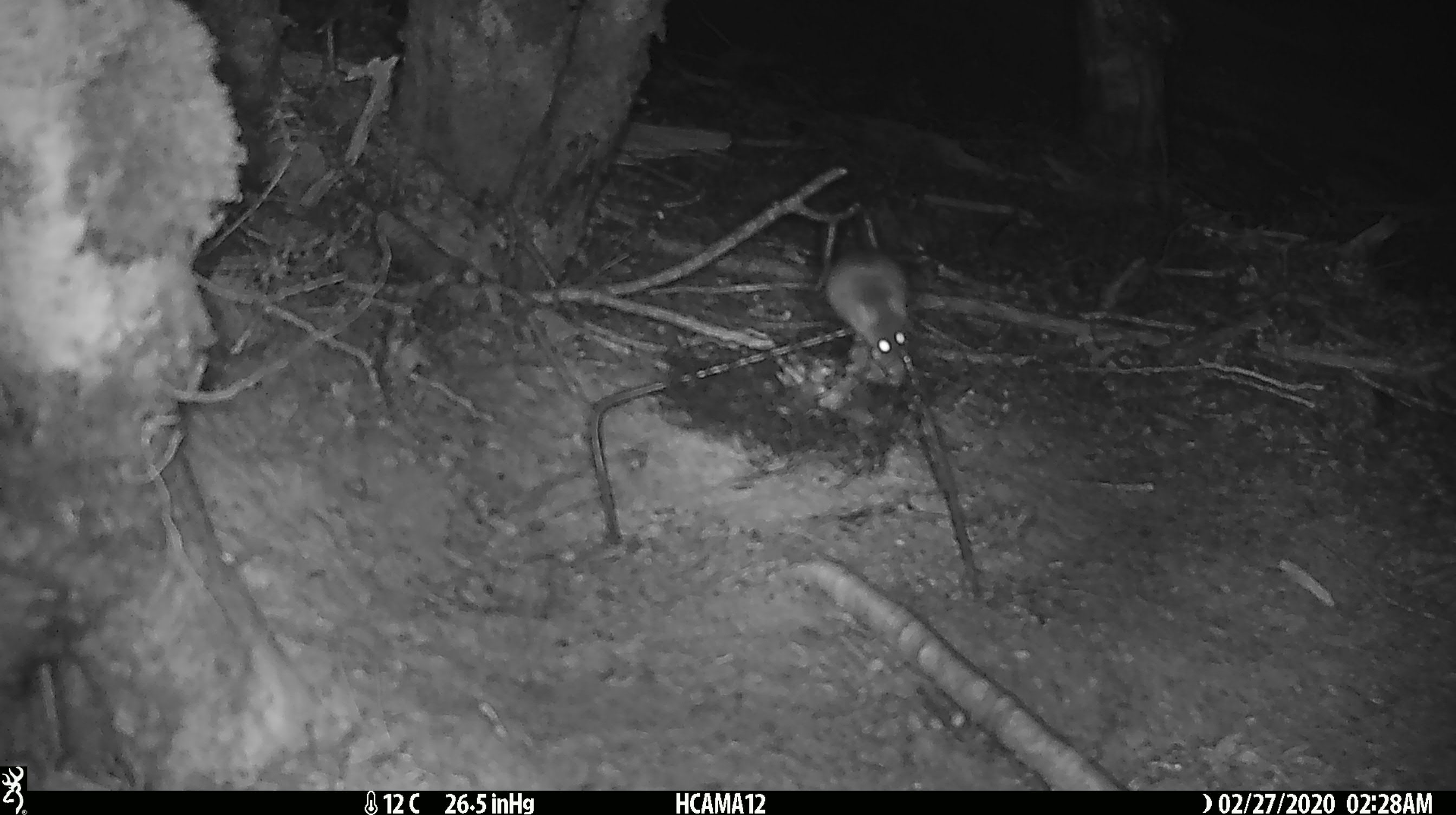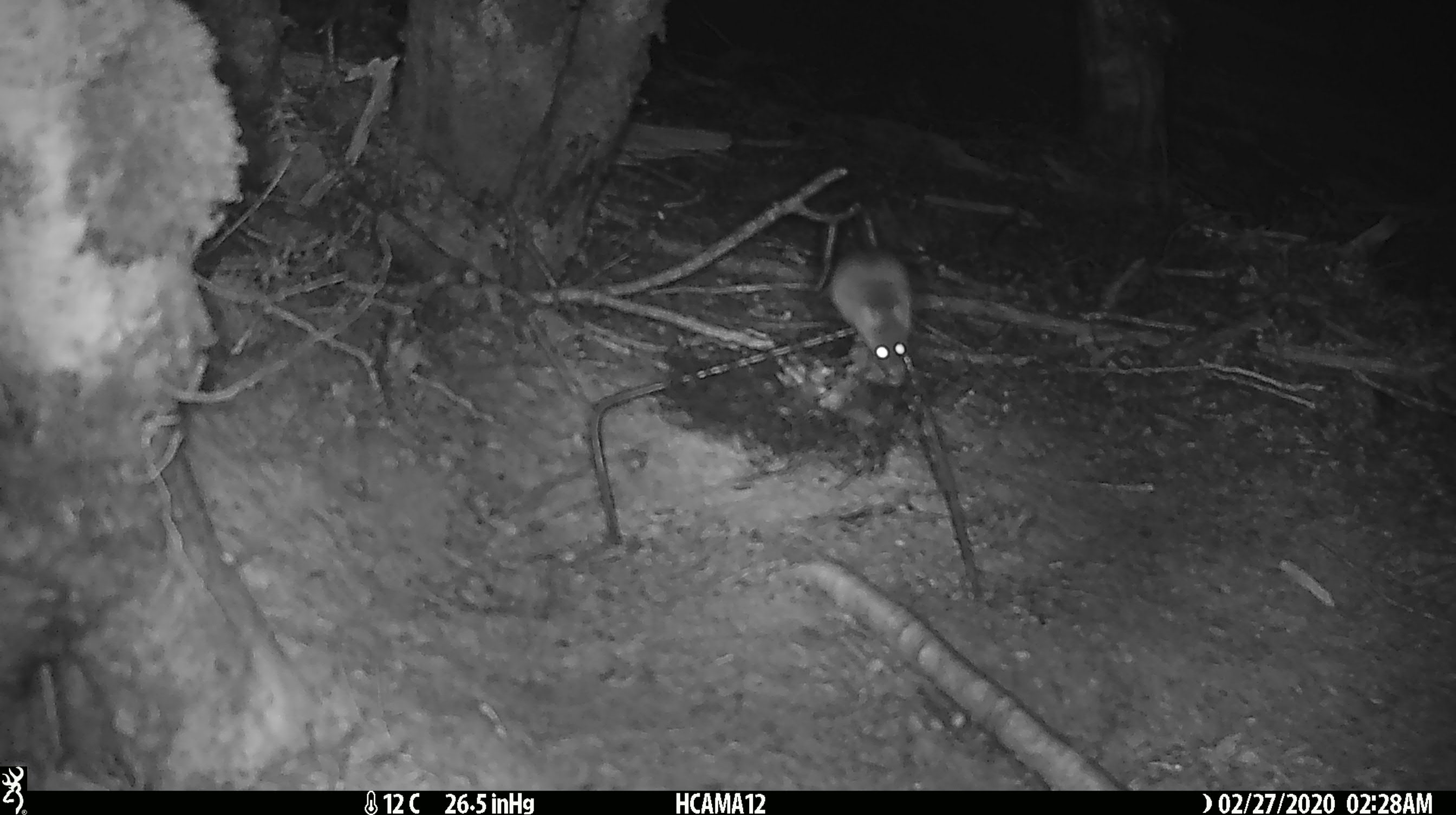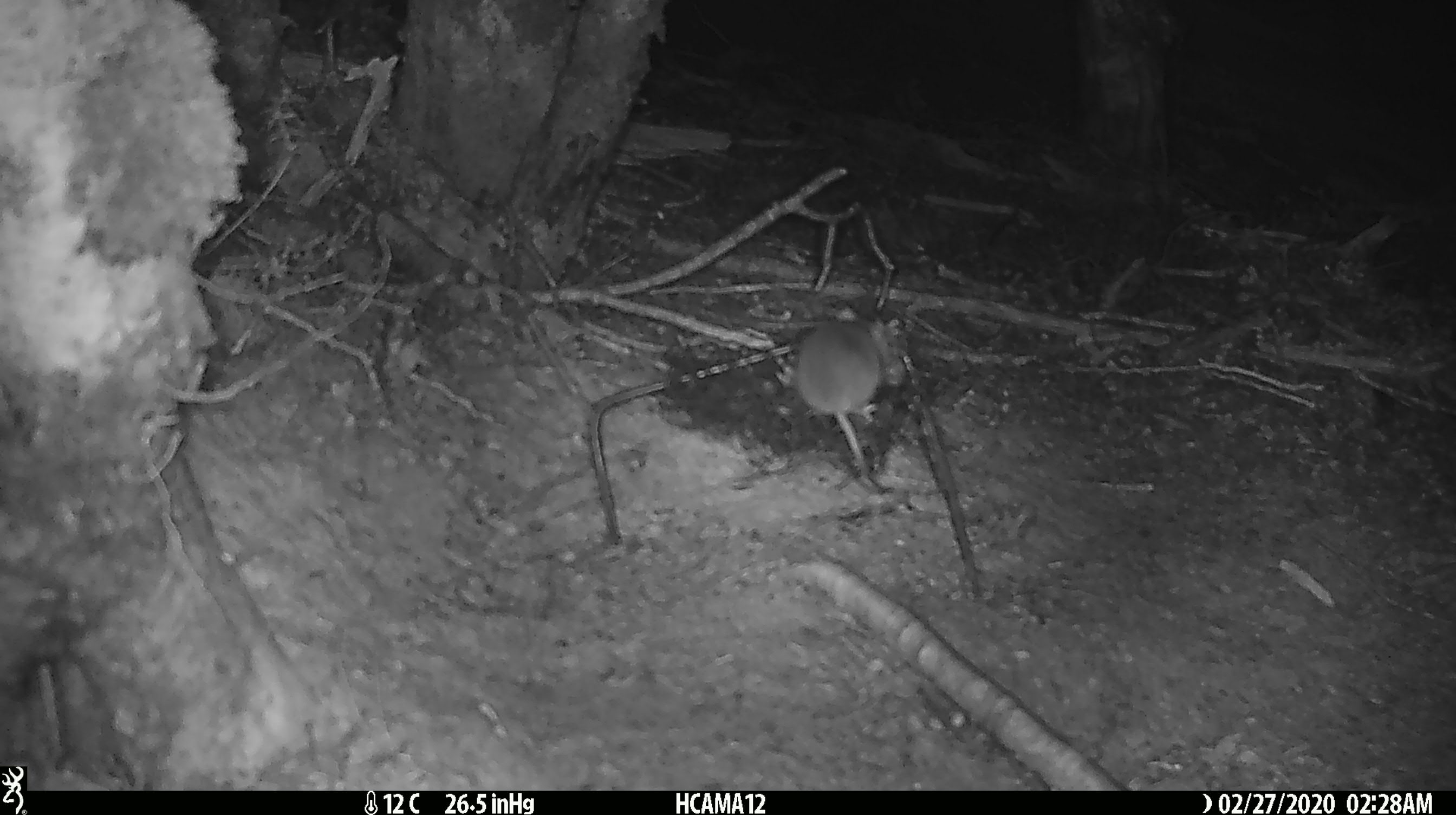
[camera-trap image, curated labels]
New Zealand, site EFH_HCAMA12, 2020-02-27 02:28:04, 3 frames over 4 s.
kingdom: Animalia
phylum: Chordata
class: Mammalia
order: Rodentia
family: Muridae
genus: Mus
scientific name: Mus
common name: mouse